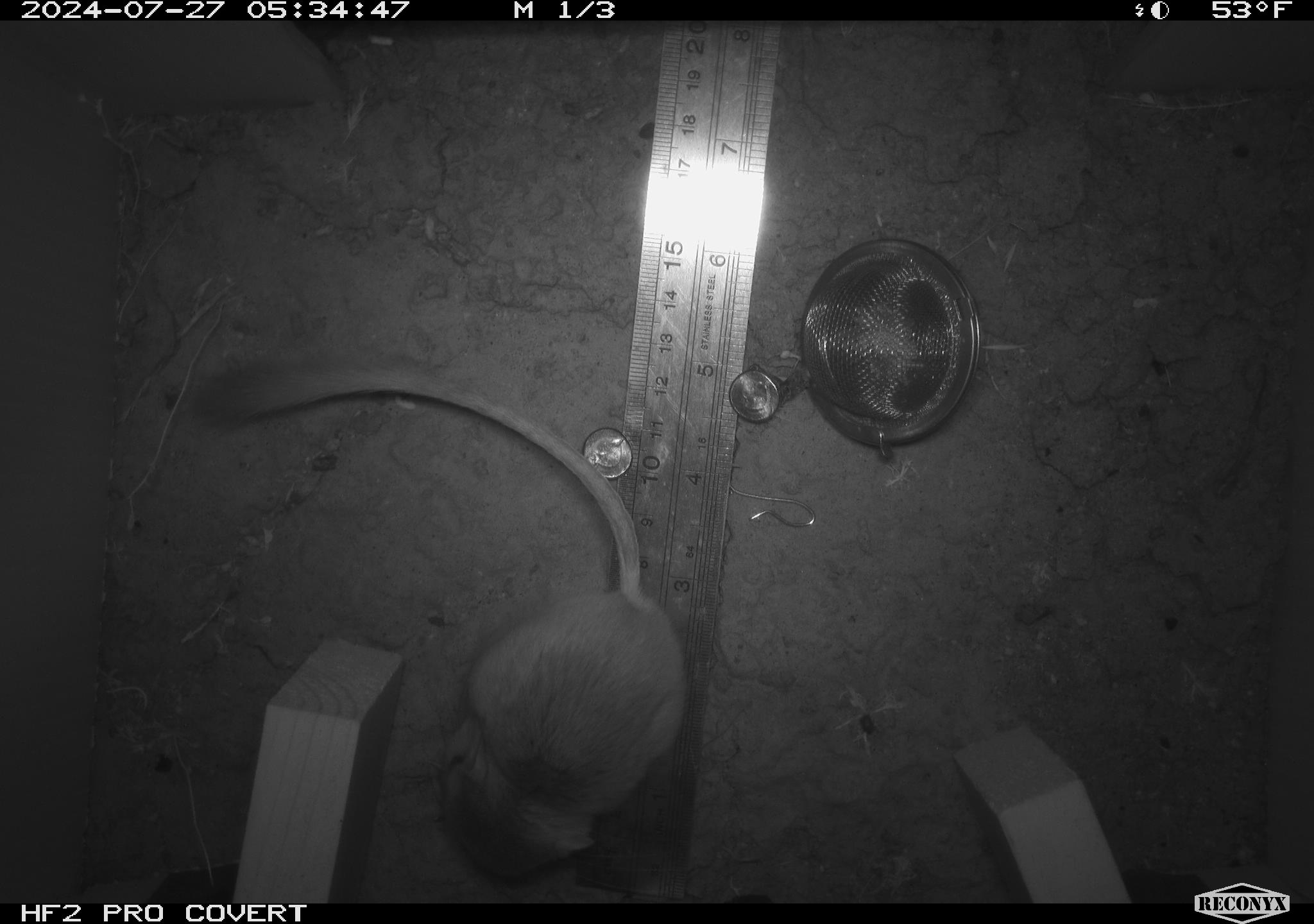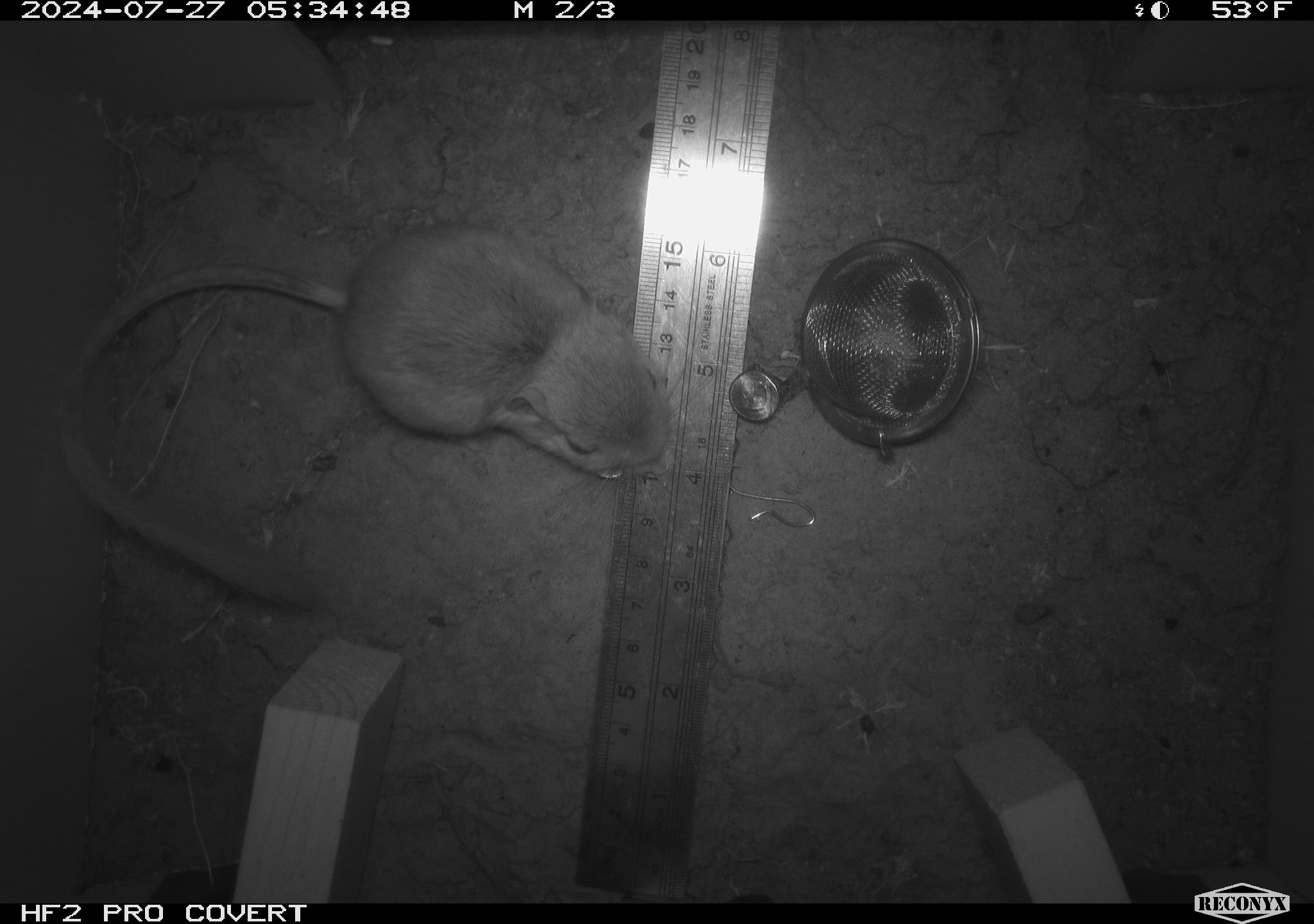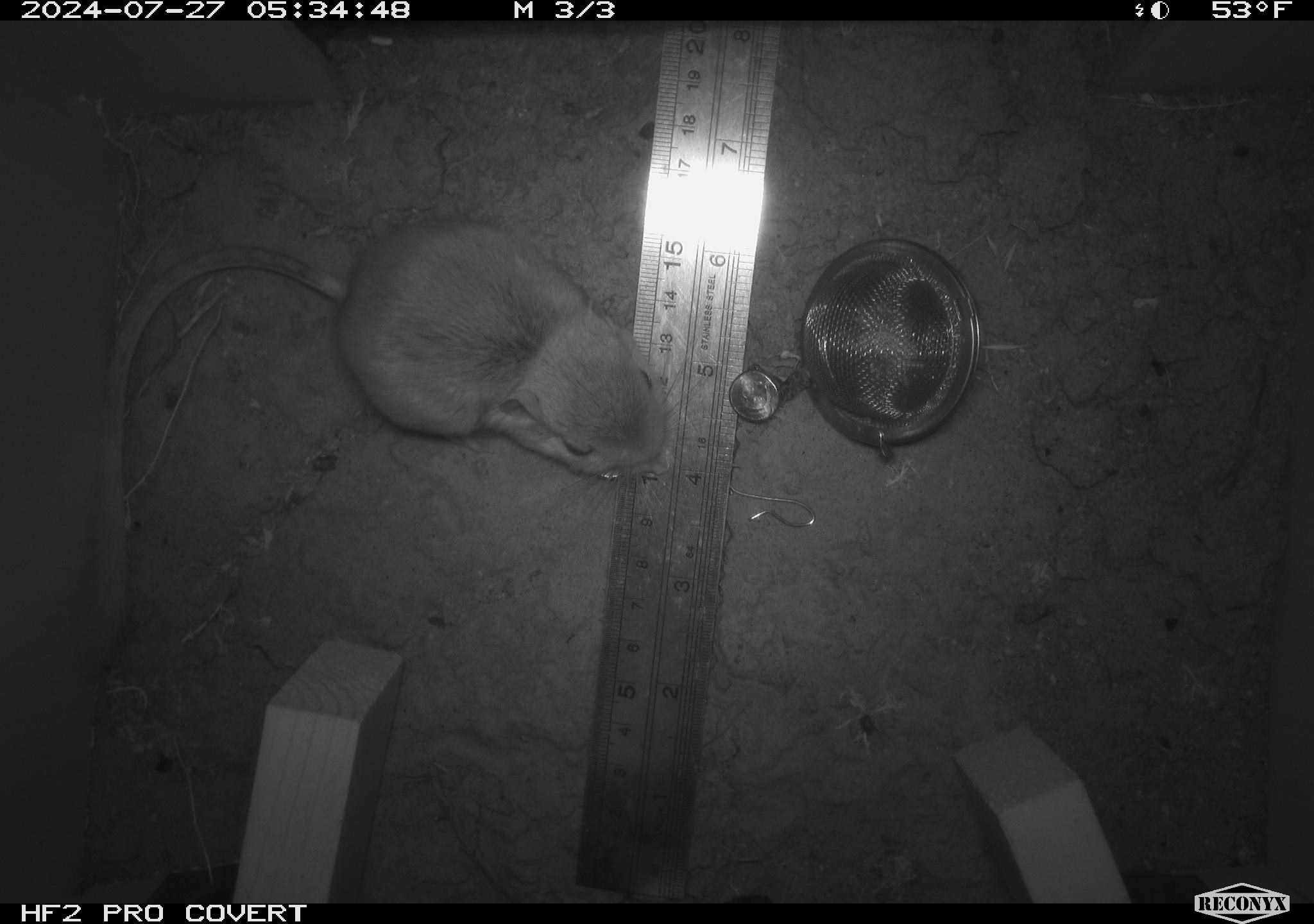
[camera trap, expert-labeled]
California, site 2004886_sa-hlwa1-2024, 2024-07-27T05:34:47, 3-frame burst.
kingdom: Animalia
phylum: Chordata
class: Mammalia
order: Rodentia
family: Heteromyidae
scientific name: Heteromyidae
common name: kangaroo rats and pocket mice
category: heteromyidae family